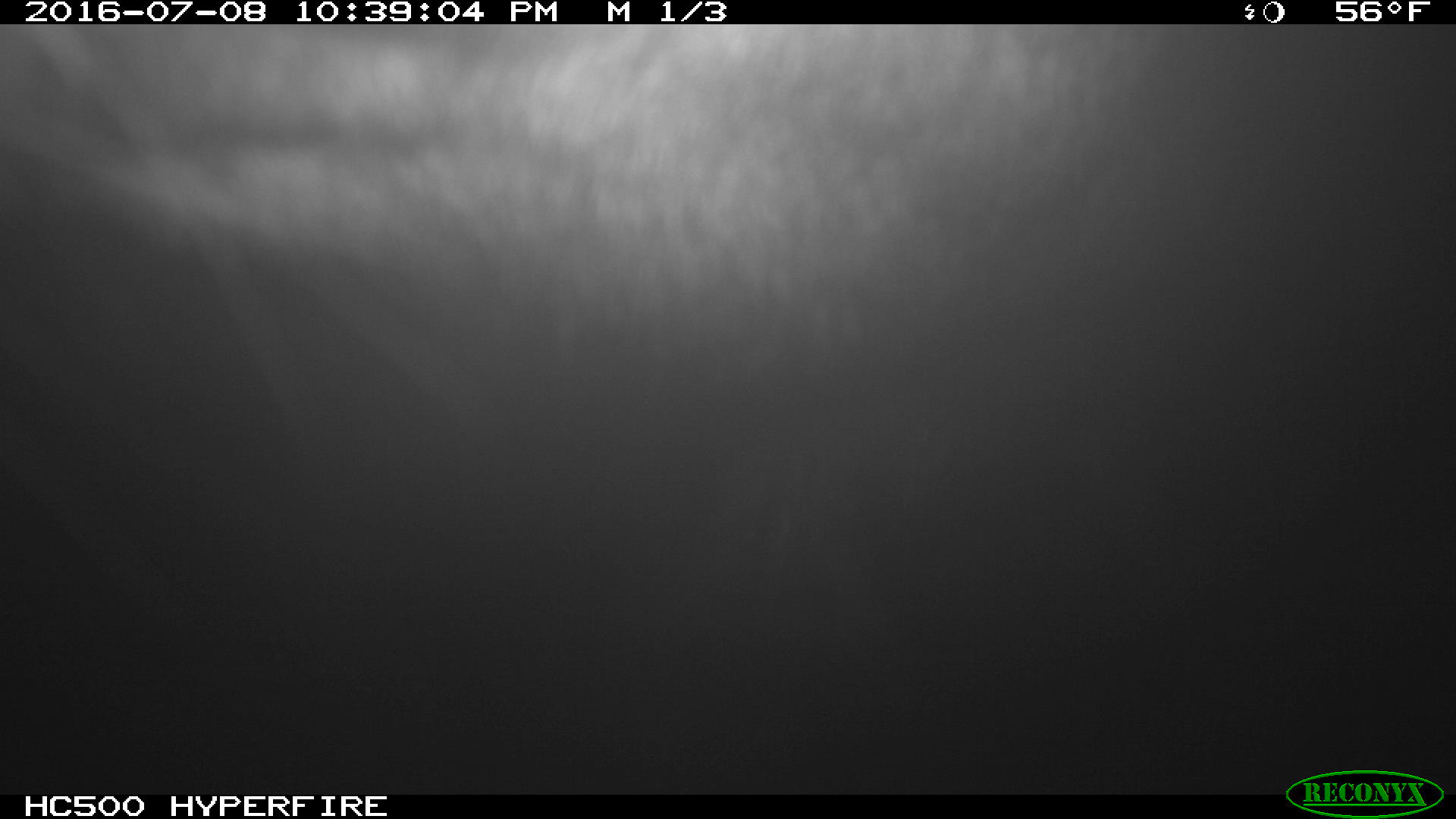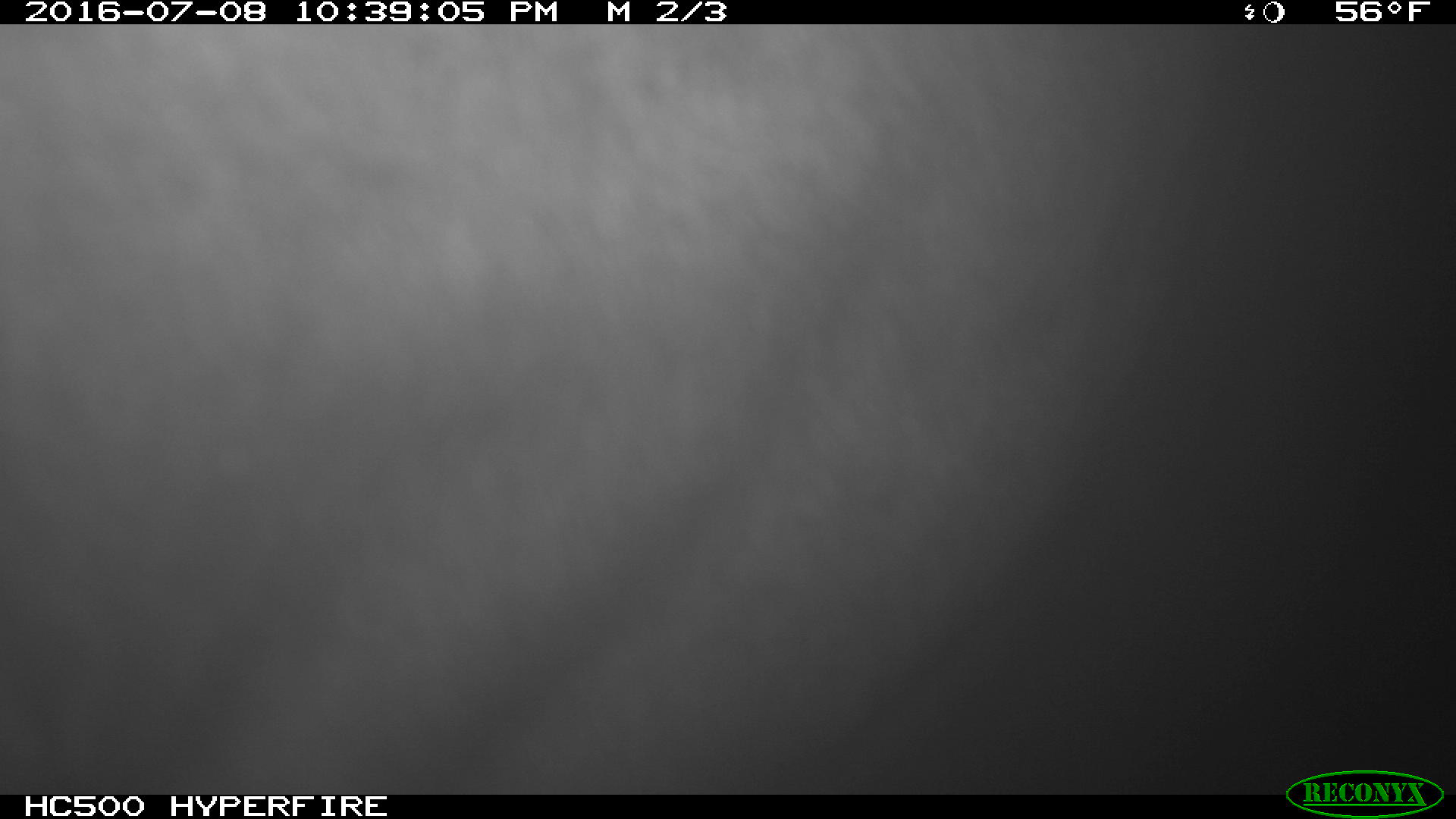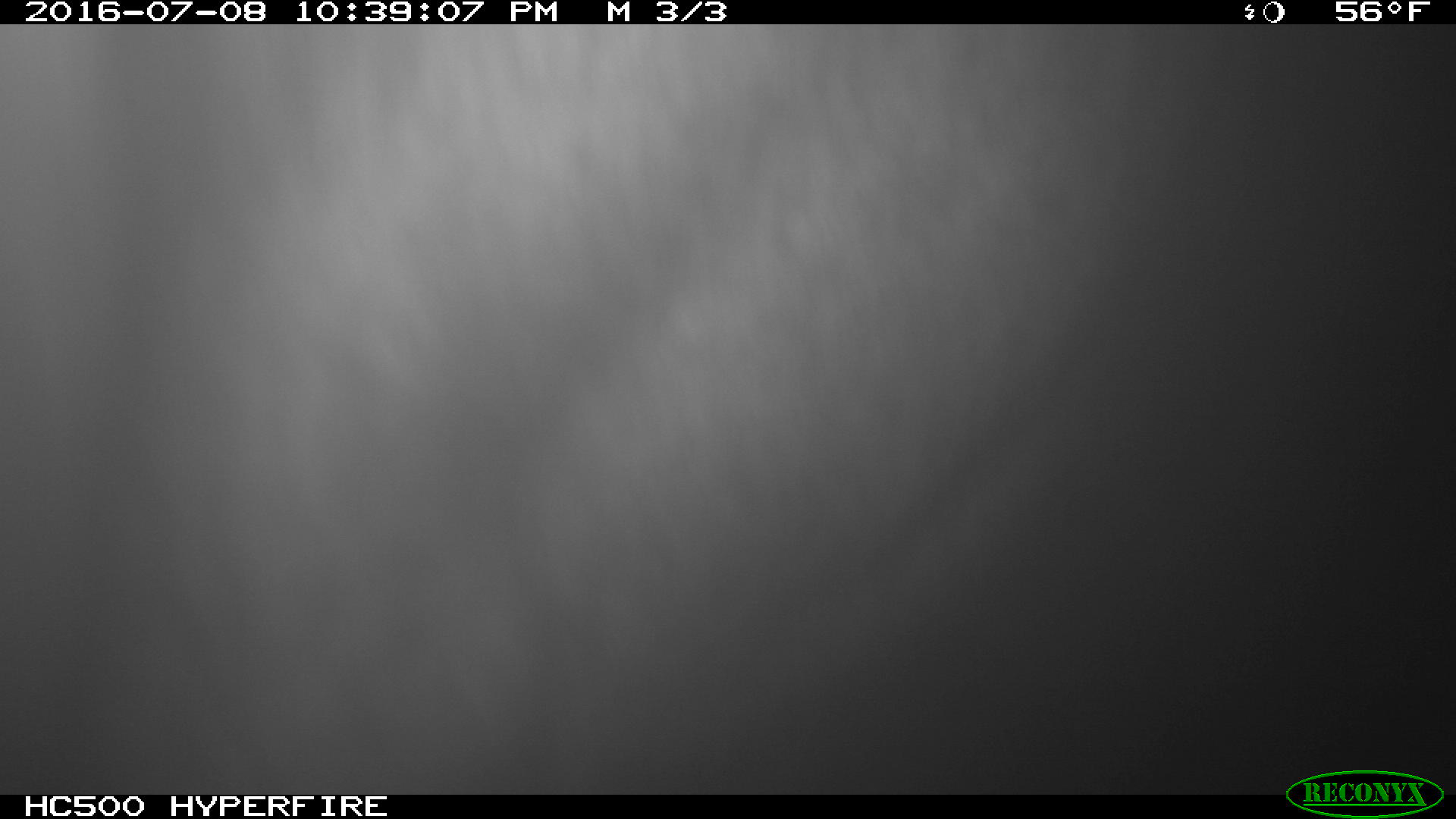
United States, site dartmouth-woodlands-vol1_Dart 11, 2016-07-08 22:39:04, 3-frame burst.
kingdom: Animalia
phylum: Chordata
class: Mammalia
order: Artiodactyla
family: Cervidae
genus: Alces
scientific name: Alces alces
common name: moose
Moose (Alces alces).